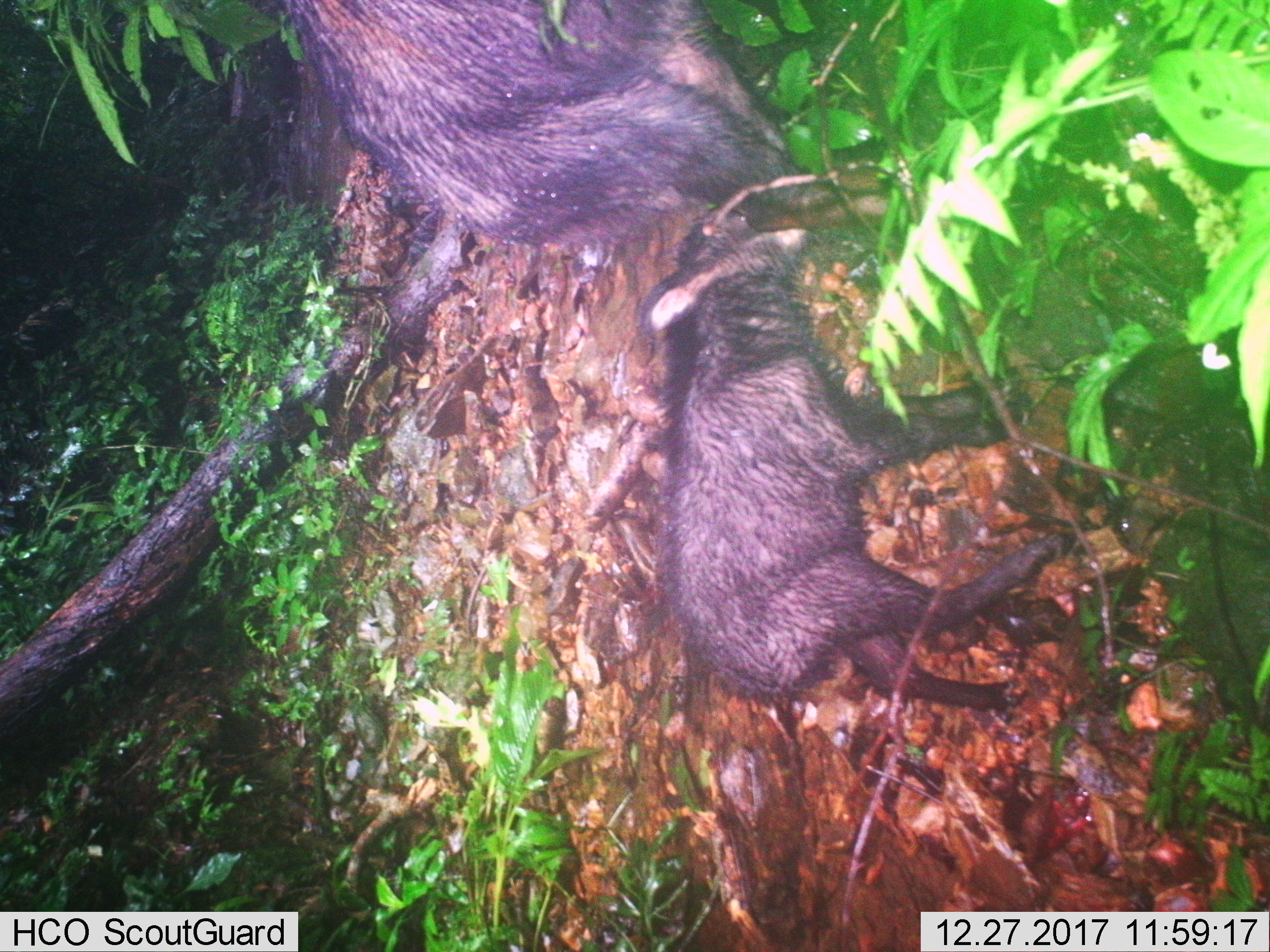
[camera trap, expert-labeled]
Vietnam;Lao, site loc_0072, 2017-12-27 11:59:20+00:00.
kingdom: Animalia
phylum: Chordata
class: Mammalia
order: Artiodactyla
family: Bovidae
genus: Capricornis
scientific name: Capricornis sumatraensis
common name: chinese serow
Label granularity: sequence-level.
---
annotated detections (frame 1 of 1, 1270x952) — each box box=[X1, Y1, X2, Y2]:
chinese serow: box=[637, 205, 1075, 710]; box=[284, 0, 888, 248]